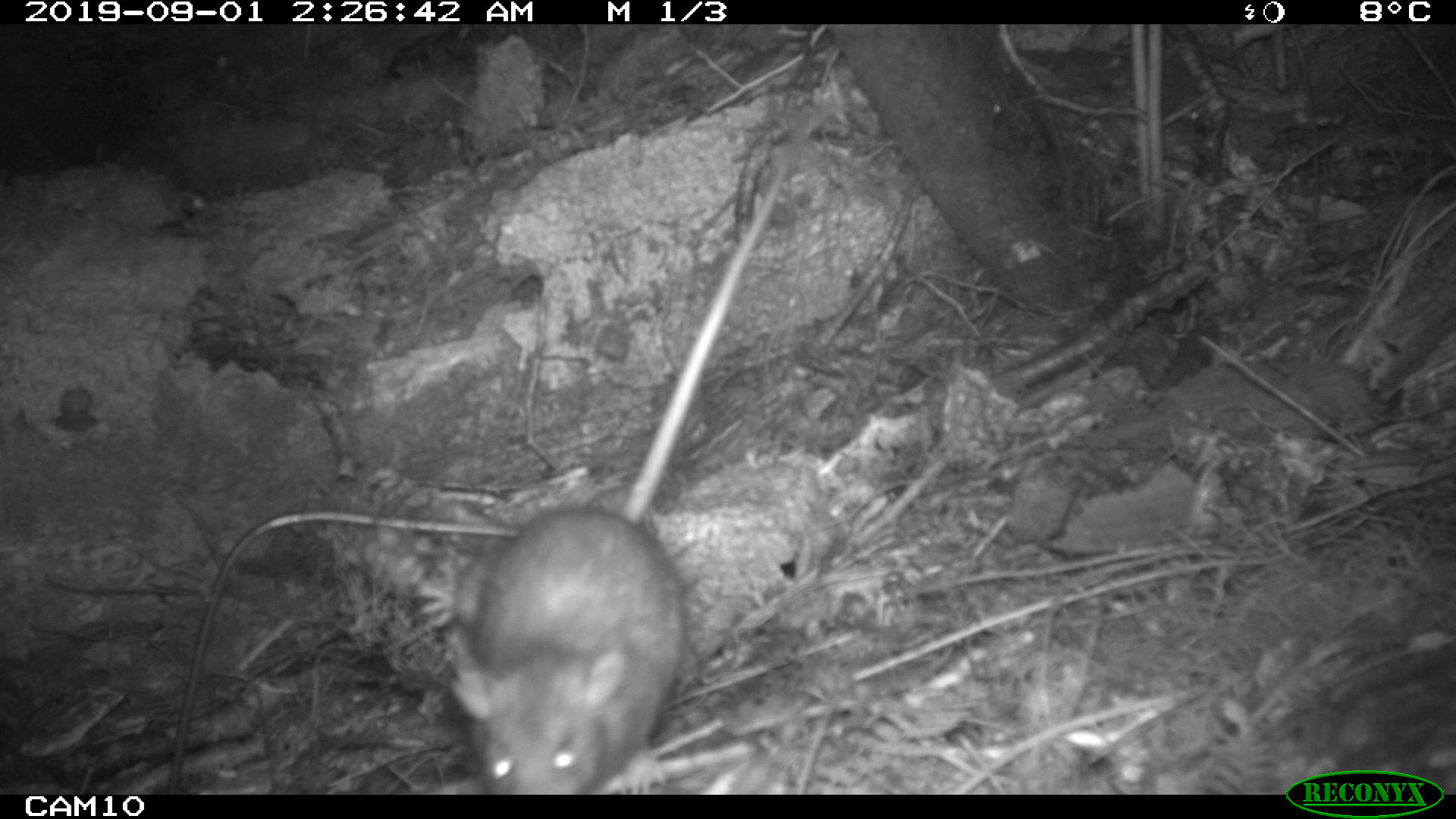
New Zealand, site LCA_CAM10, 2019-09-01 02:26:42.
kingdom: Animalia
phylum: Chordata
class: Mammalia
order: Rodentia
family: Muridae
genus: Rattus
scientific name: Rattus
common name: rat